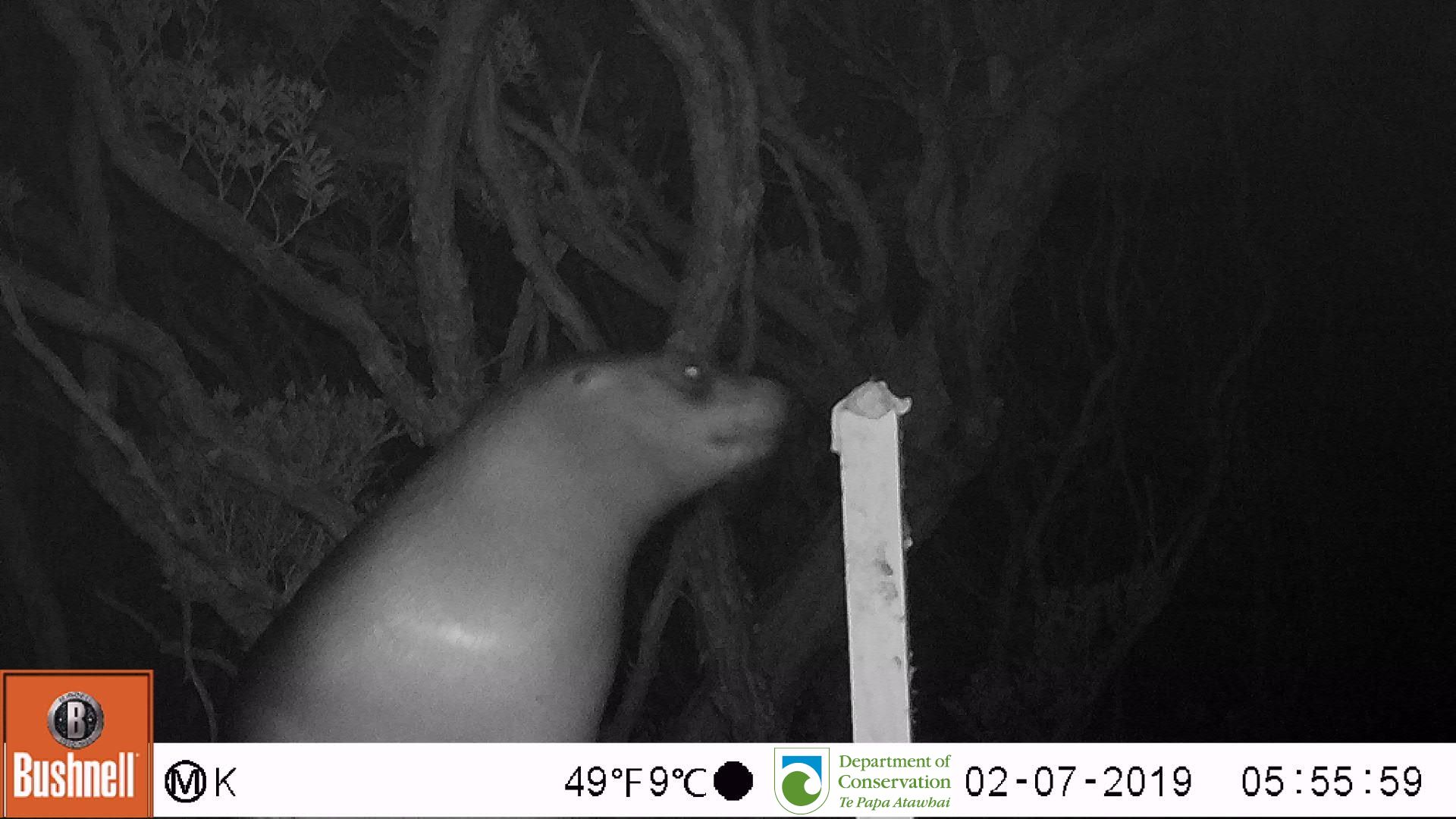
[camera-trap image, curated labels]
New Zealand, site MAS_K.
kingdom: Animalia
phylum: Chordata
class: Mammalia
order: Carnivora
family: Otariidae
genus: Phocarctos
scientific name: Phocarctos hookeri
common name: new zealand sea lion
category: sealion